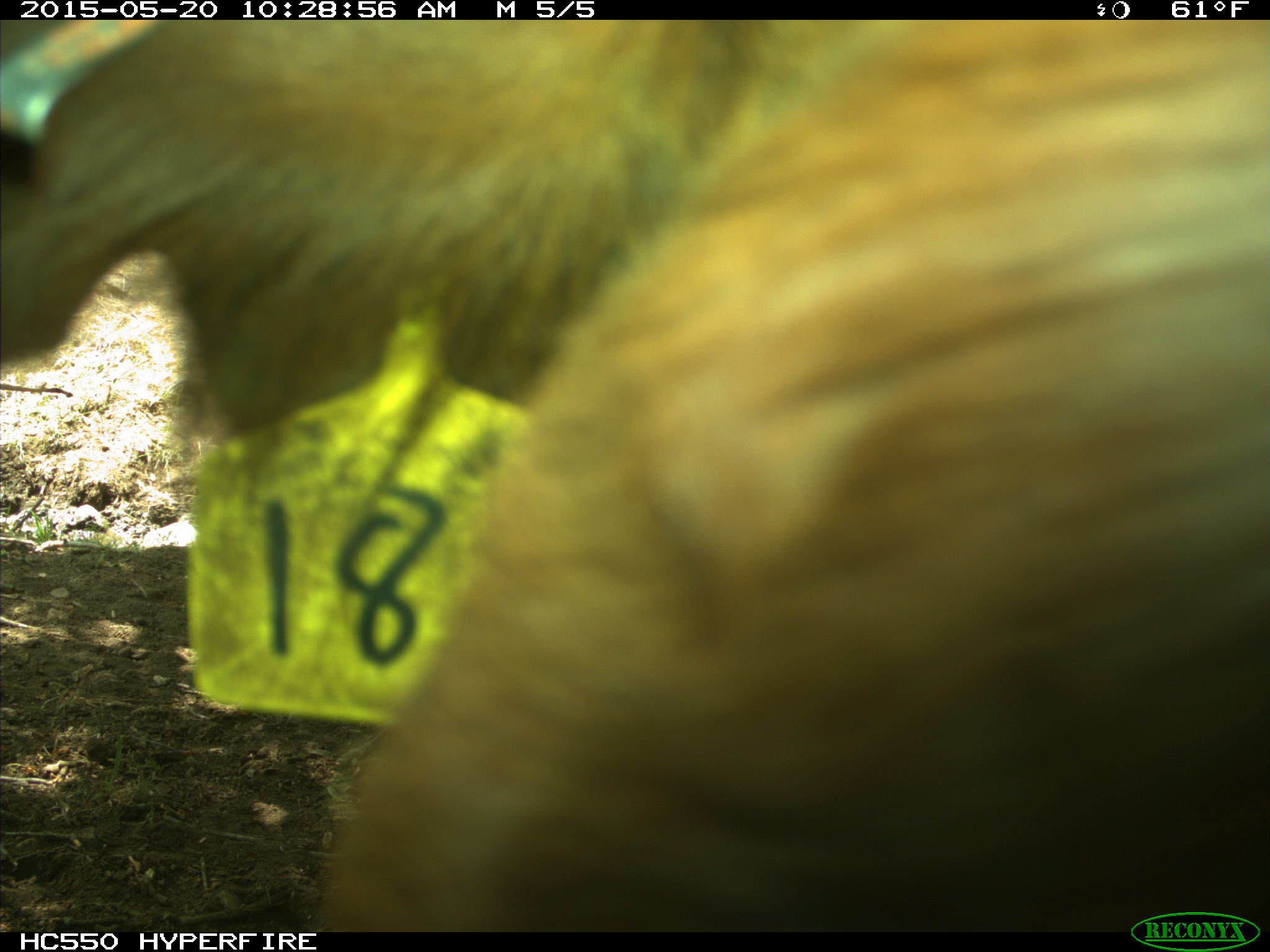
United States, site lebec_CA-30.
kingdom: Animalia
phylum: Chordata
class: Mammalia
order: Artiodactyla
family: Bovidae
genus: Bos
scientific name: Bos taurus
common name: domestic cow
Bos taurus (domestic cow).